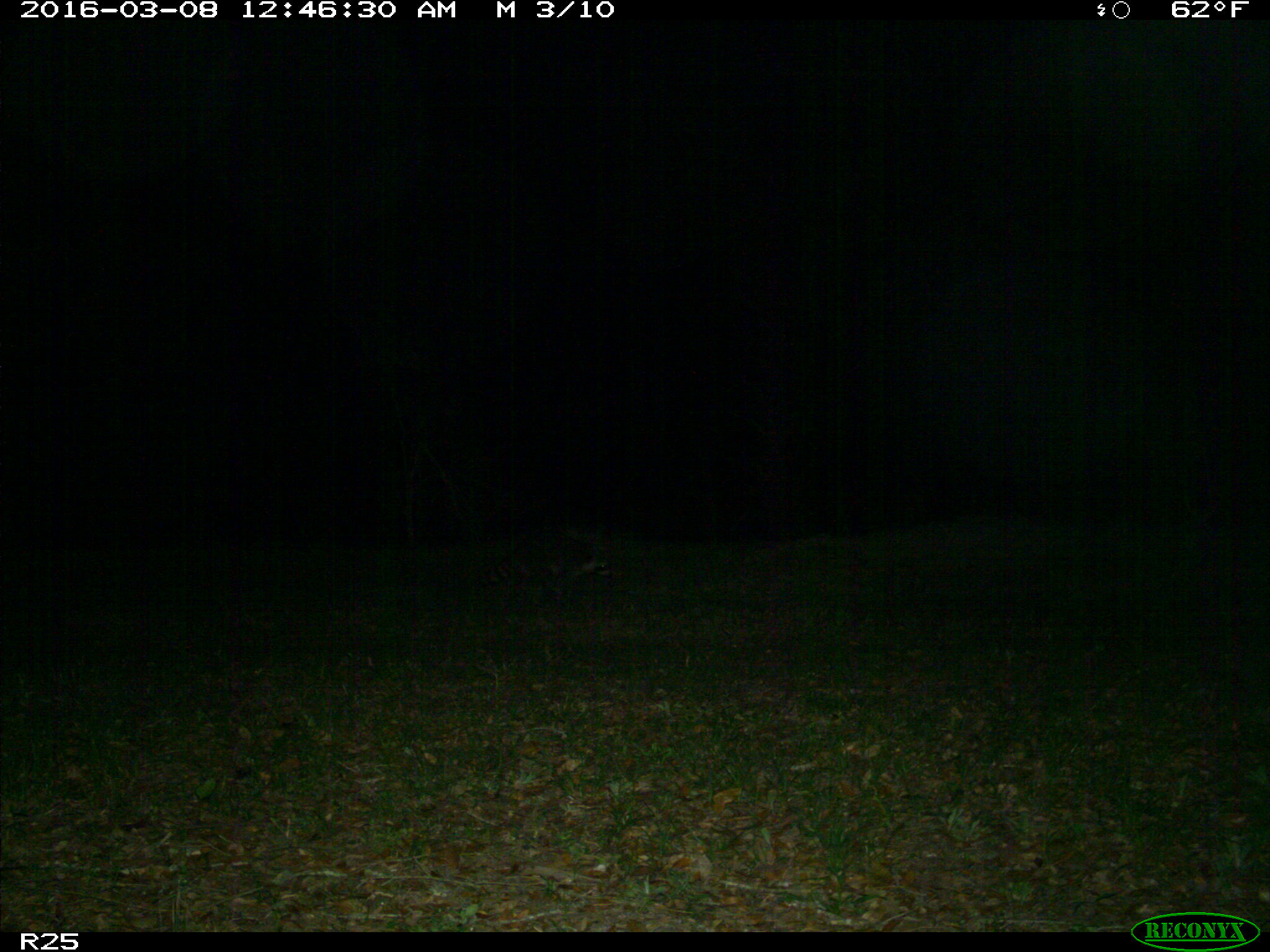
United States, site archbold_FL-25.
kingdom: Animalia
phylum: Chordata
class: Mammalia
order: Carnivora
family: Procyonidae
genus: Procyon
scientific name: Procyon lotor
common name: common raccoon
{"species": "Procyon lotor (common raccoon)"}